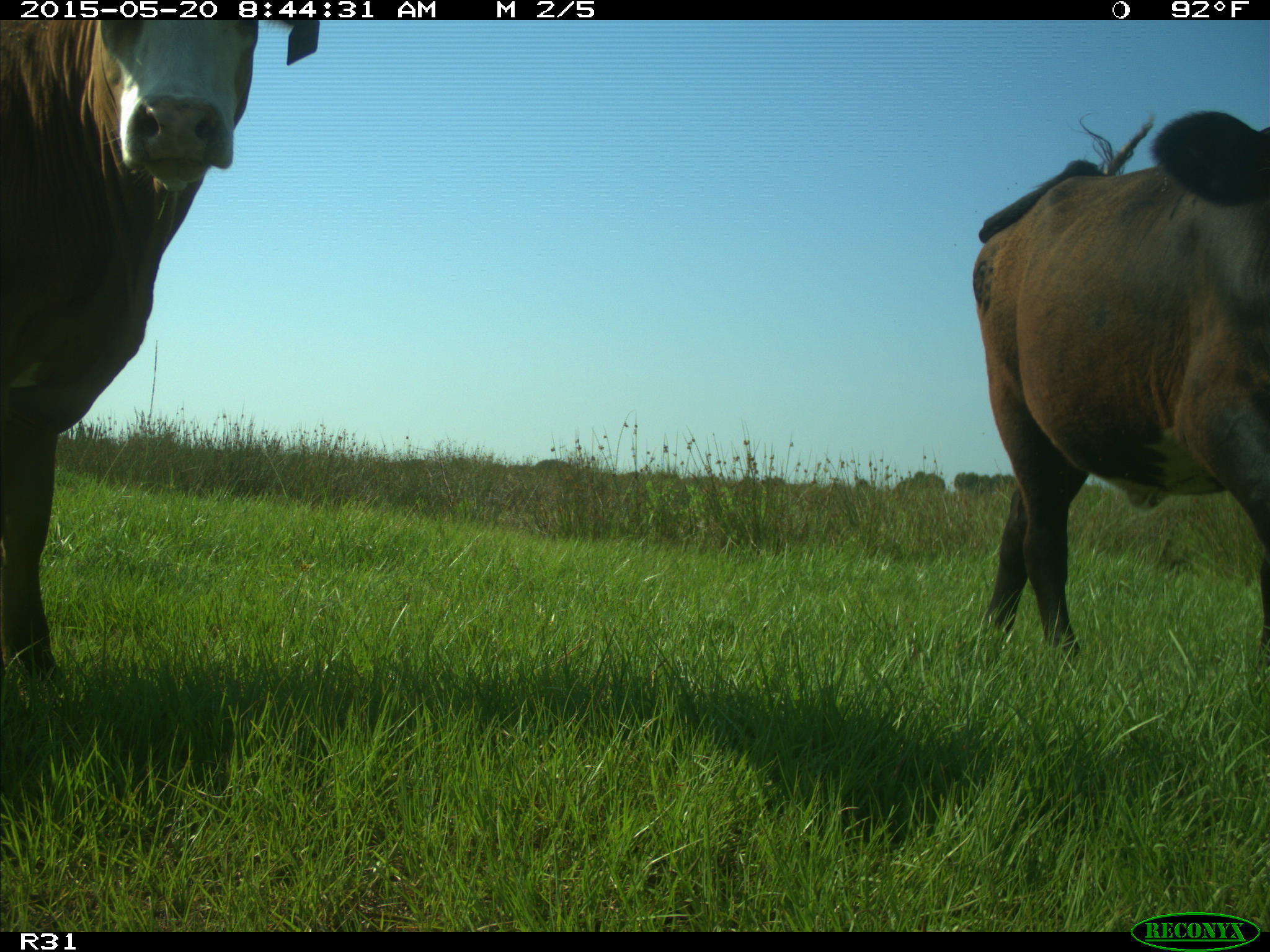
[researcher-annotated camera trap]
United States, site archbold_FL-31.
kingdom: Animalia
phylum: Chordata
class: Mammalia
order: Artiodactyla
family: Bovidae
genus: Bos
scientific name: Bos taurus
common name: domestic cow